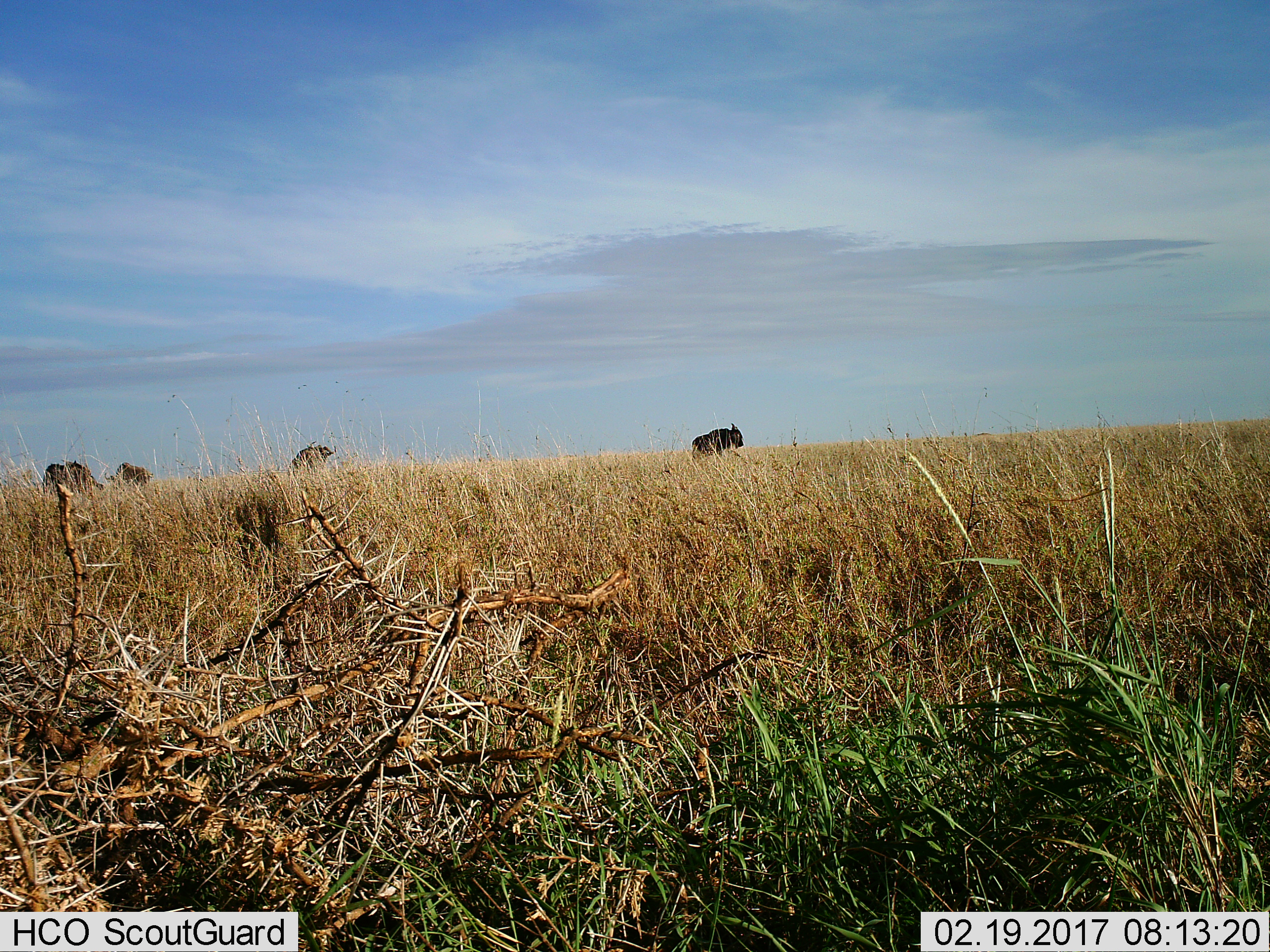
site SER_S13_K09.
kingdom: Animalia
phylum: Chordata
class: Mammalia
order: Artiodactyla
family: Bovidae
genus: Connochaetes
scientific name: Connochaetes taurinus taurinus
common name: blue wildebeest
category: wildebeestblue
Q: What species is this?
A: Wildebeestblue (blue wildebeest) (Connochaetes taurinus taurinus).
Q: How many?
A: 4.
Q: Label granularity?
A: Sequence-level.